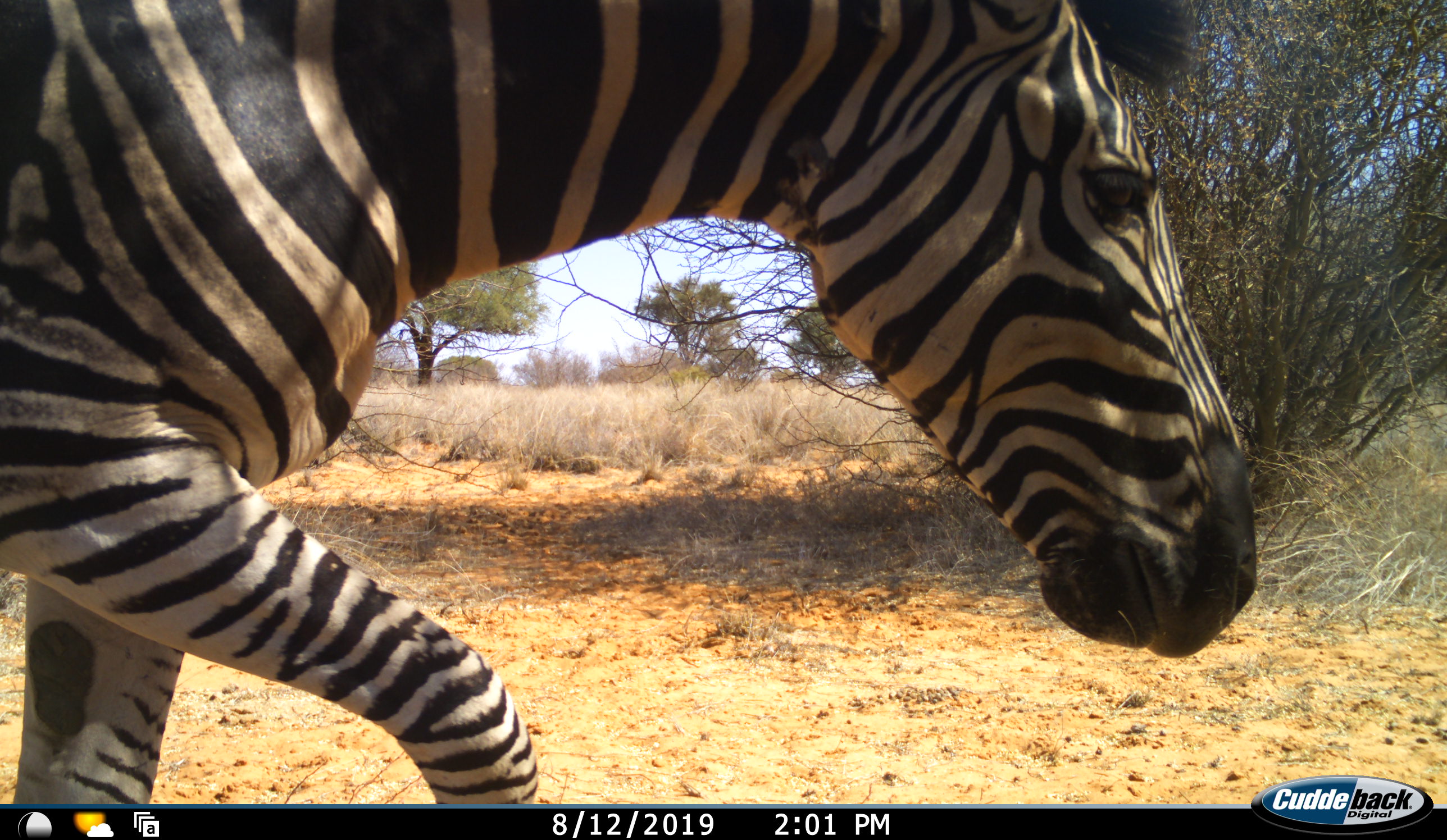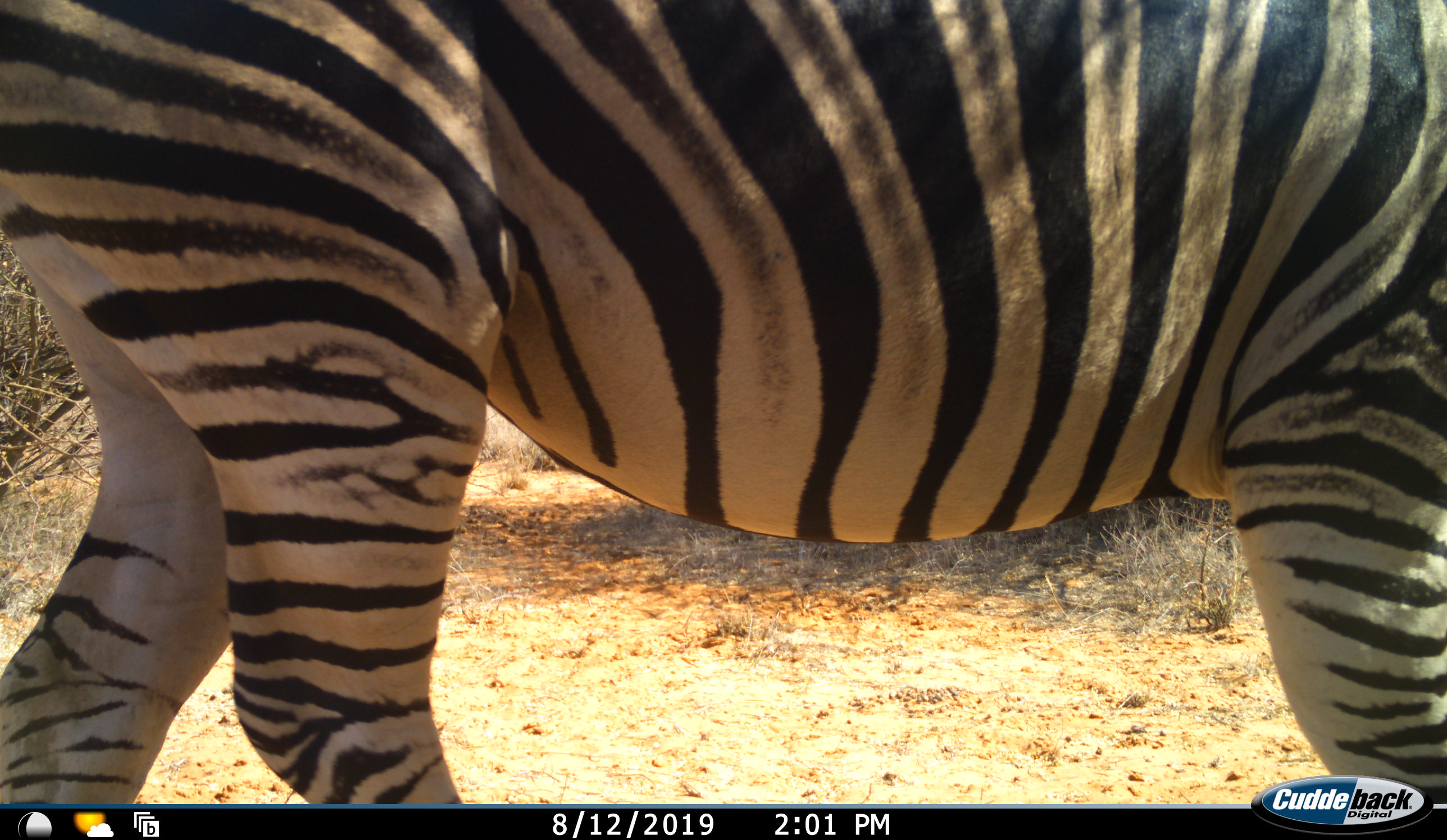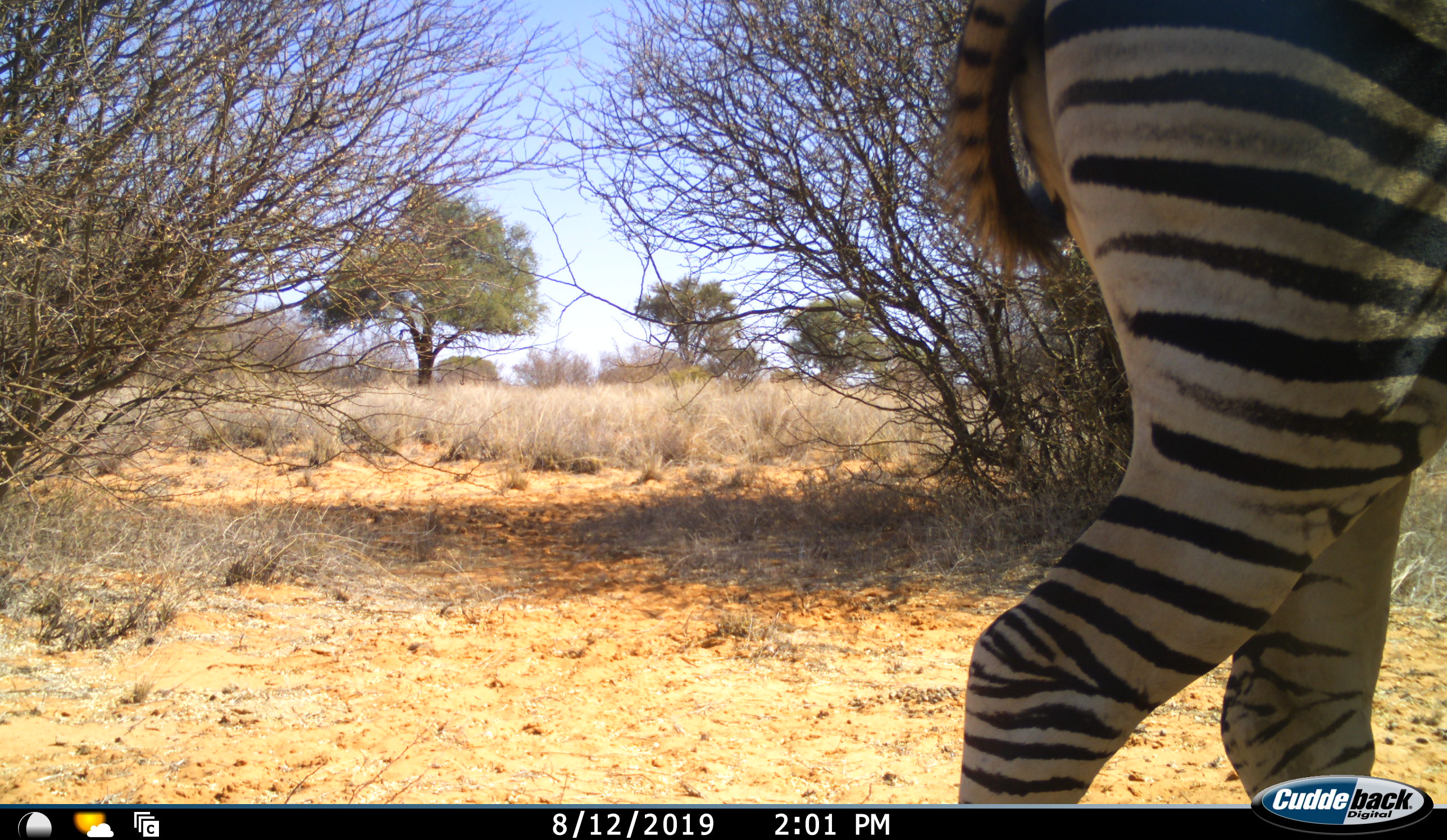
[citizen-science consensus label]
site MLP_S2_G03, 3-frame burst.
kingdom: Animalia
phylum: Chordata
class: Mammalia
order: Perissodactyla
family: Equidae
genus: Equus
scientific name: Equus quagga burchellii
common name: burchell's zebra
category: zebraburchells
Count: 1.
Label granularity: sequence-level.